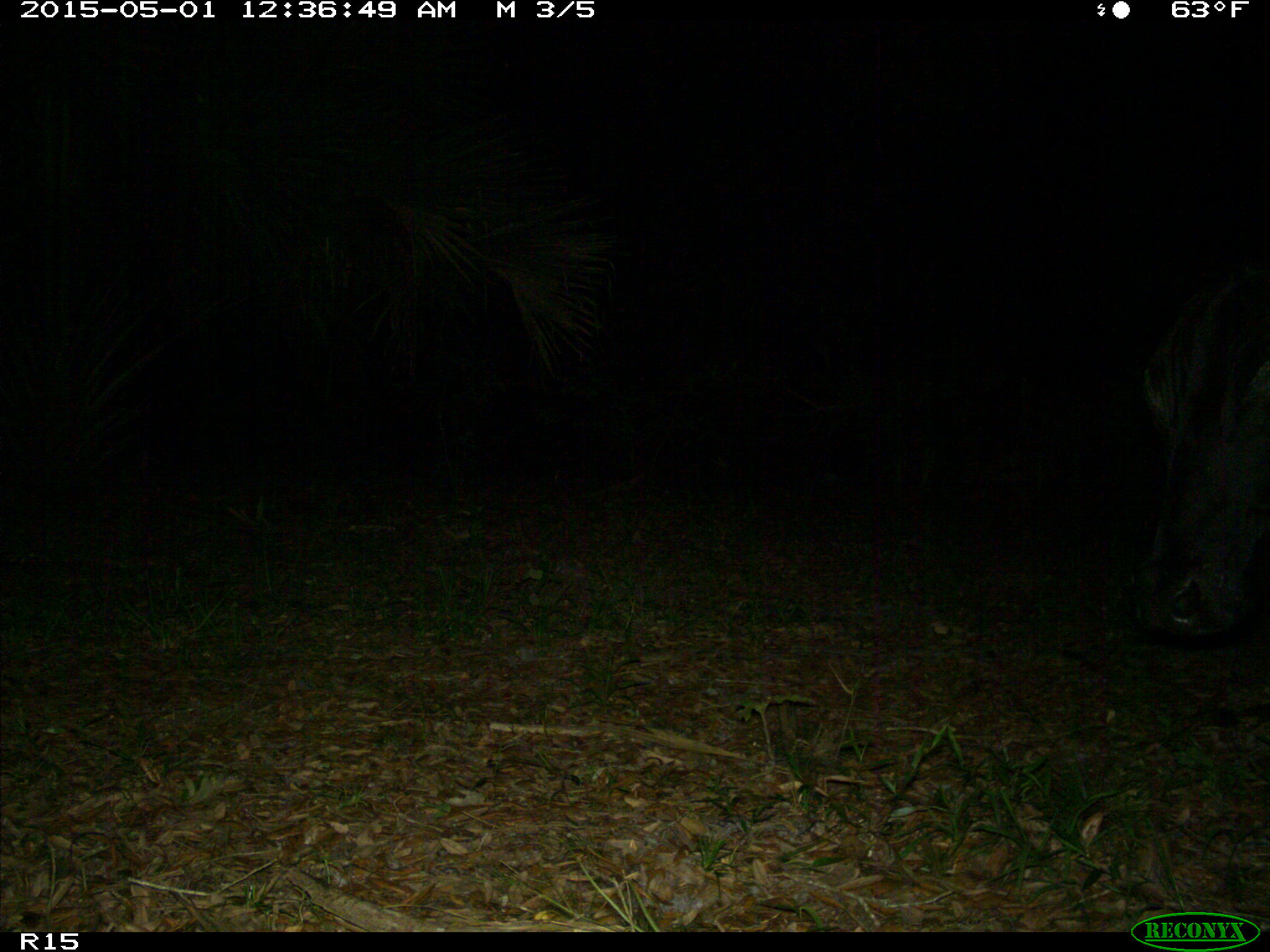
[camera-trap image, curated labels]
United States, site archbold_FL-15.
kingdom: Animalia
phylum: Chordata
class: Mammalia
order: Artiodactyla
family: Bovidae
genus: Bos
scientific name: Bos taurus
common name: domestic cow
Bos taurus (domestic cow).